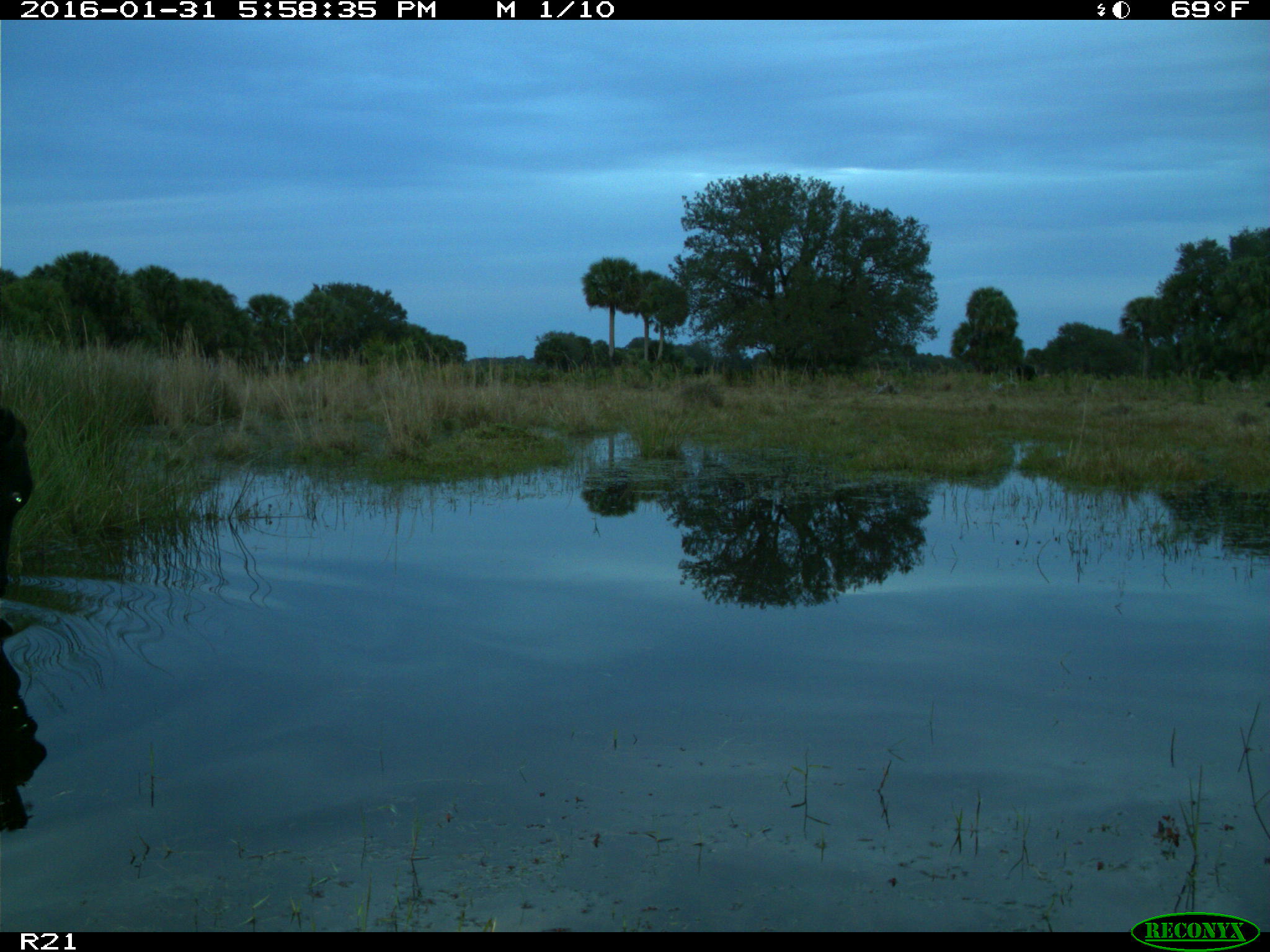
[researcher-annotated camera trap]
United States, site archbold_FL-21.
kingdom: Animalia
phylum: Chordata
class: Mammalia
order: Artiodactyla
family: Bovidae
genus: Bos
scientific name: Bos taurus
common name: domestic cow